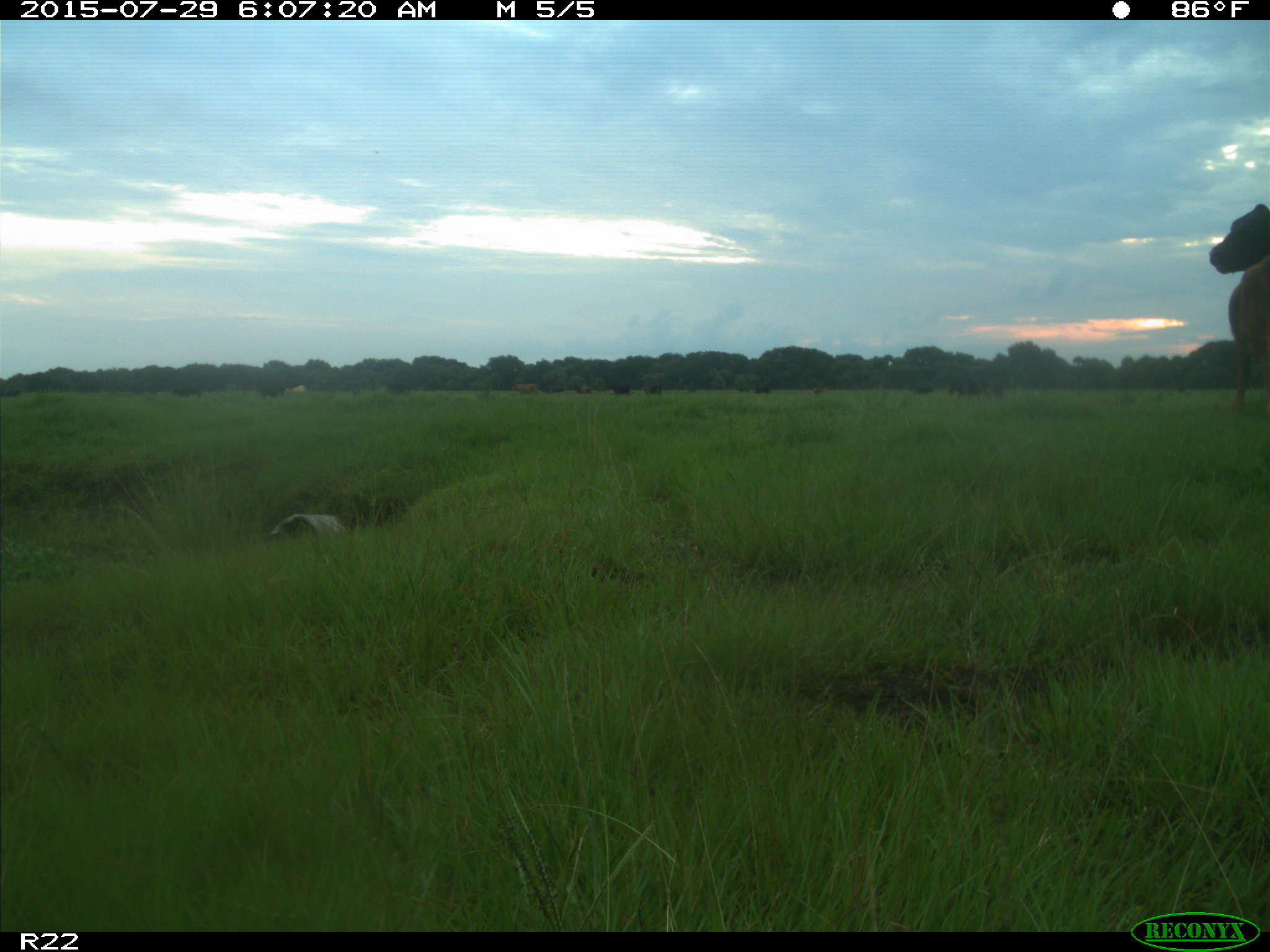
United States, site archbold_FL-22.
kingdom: Animalia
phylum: Chordata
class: Mammalia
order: Artiodactyla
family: Bovidae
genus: Bos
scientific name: Bos taurus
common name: domestic cow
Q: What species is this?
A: Bos taurus (domestic cow).